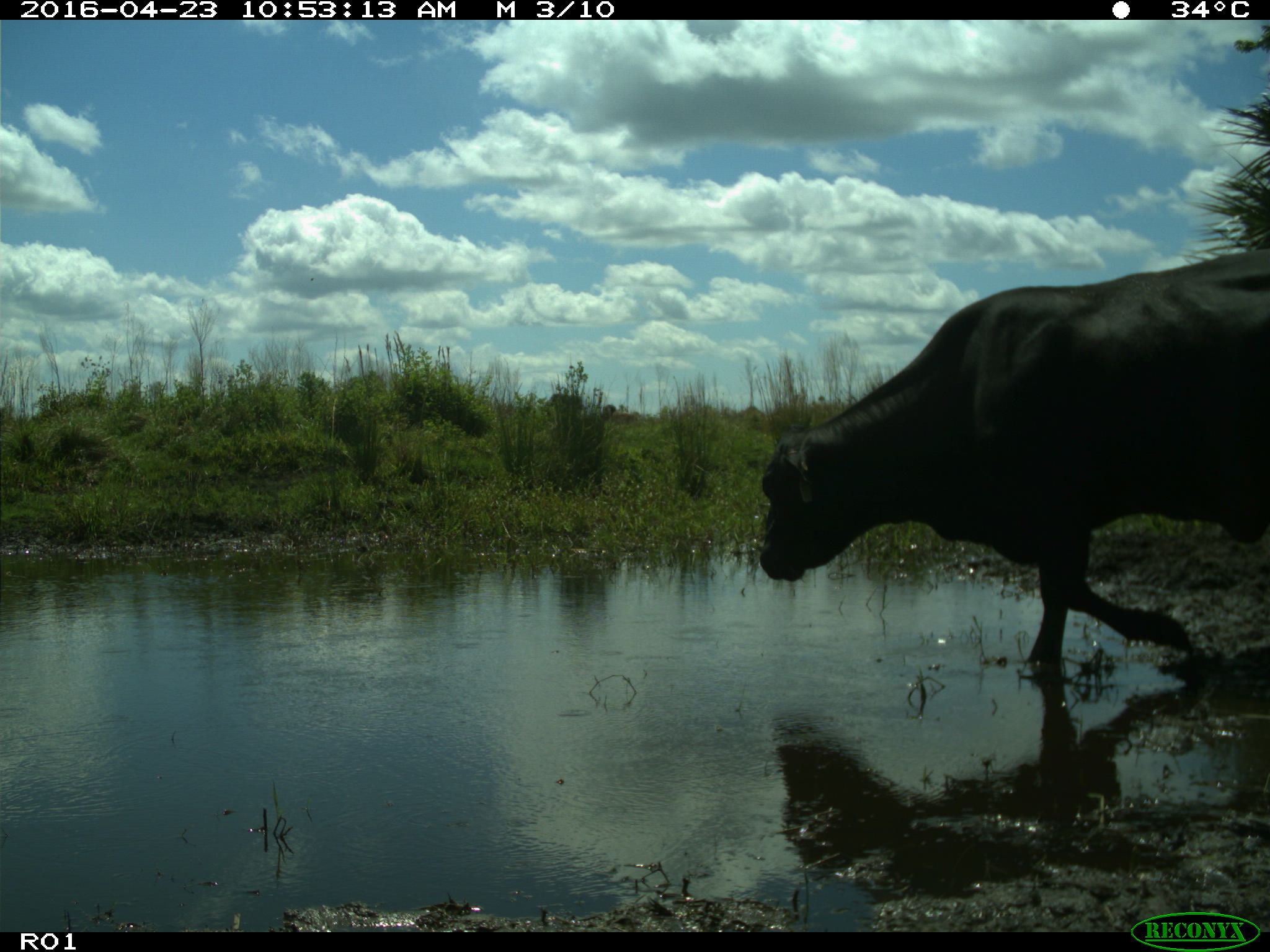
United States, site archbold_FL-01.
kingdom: Animalia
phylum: Chordata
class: Mammalia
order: Artiodactyla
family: Bovidae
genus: Bos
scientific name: Bos taurus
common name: domestic cow